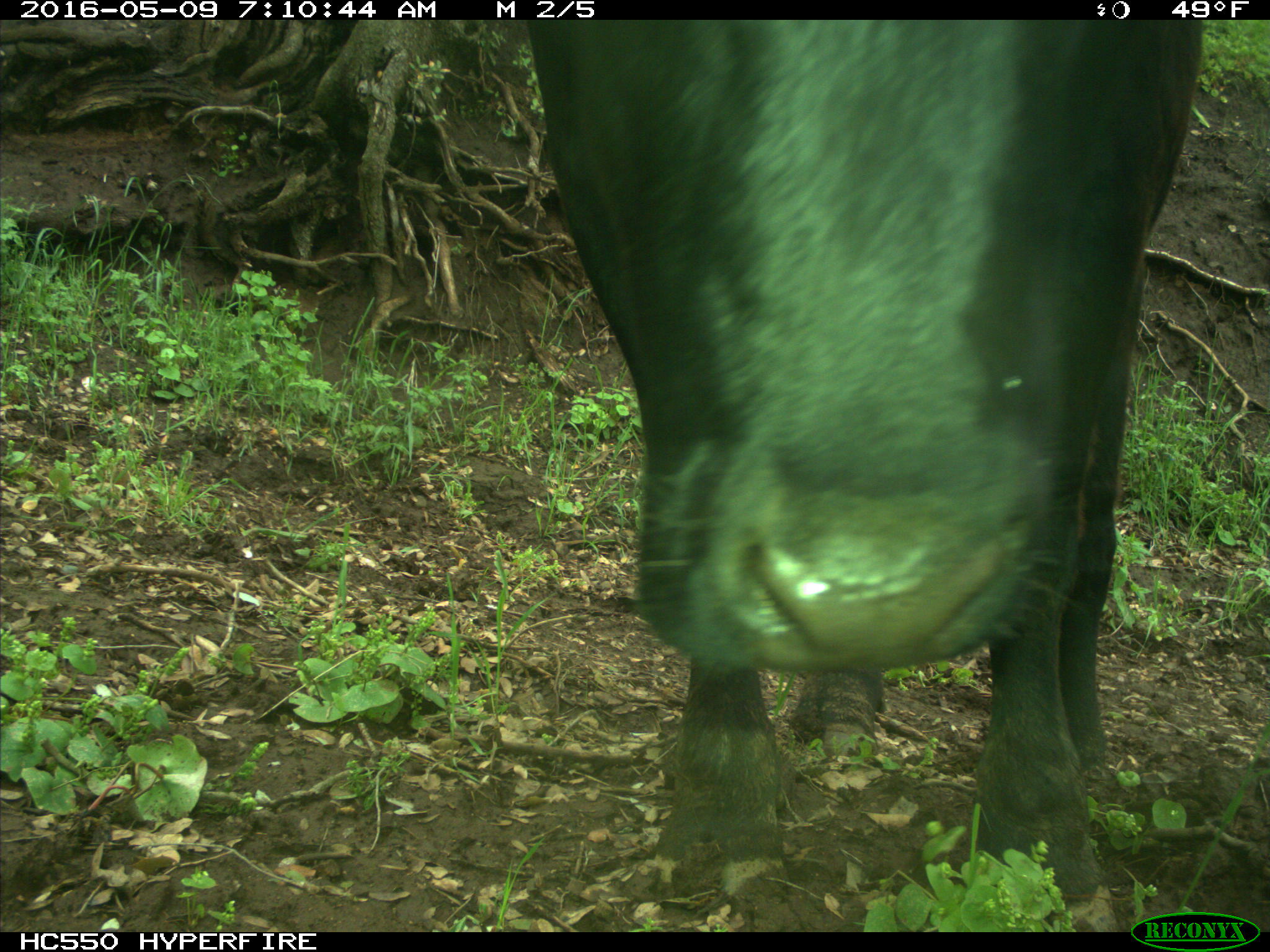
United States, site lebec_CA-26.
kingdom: Animalia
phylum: Chordata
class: Mammalia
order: Artiodactyla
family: Bovidae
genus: Bos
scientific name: Bos taurus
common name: domestic cow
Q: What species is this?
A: Bos taurus (domestic cow).